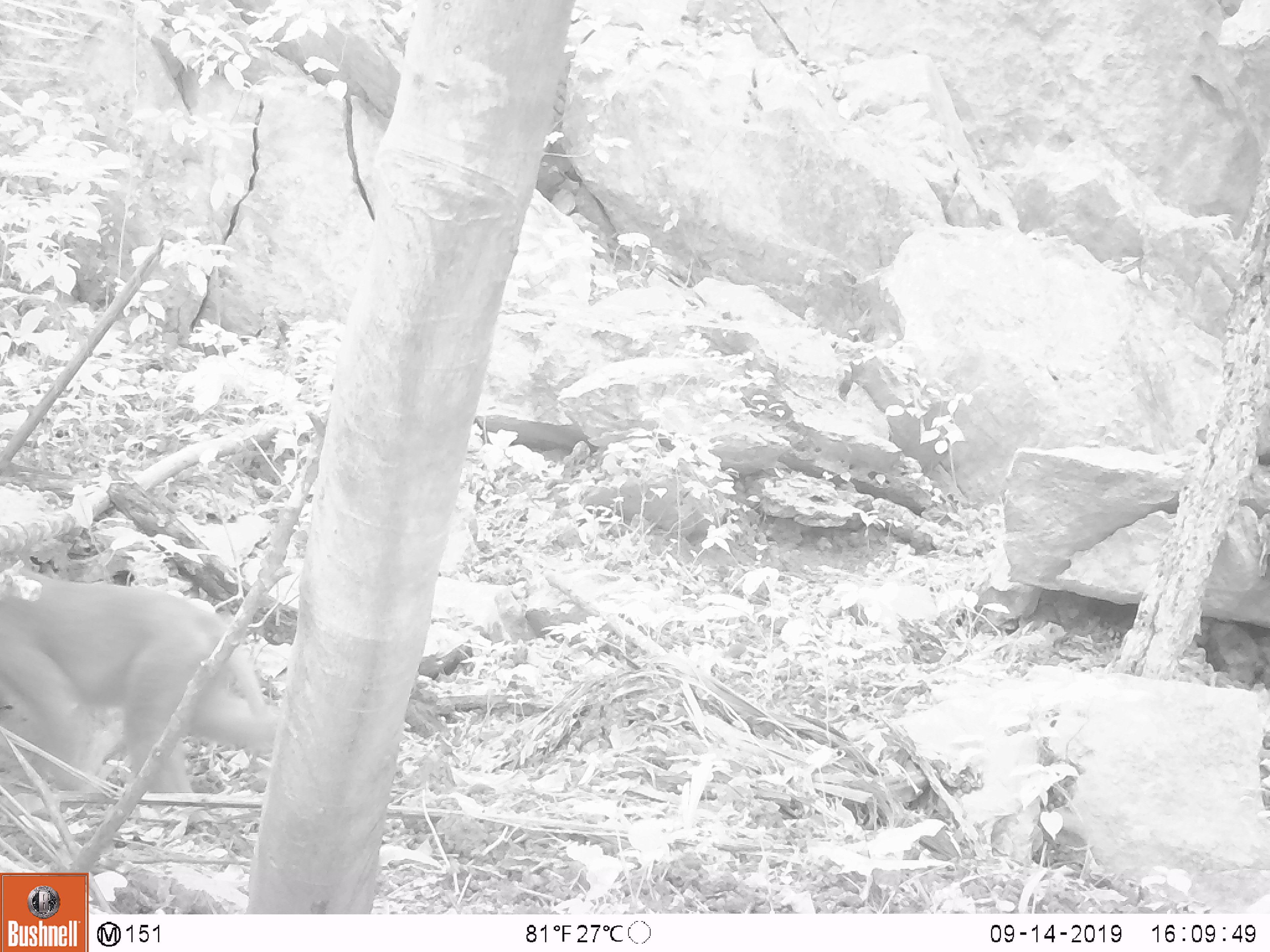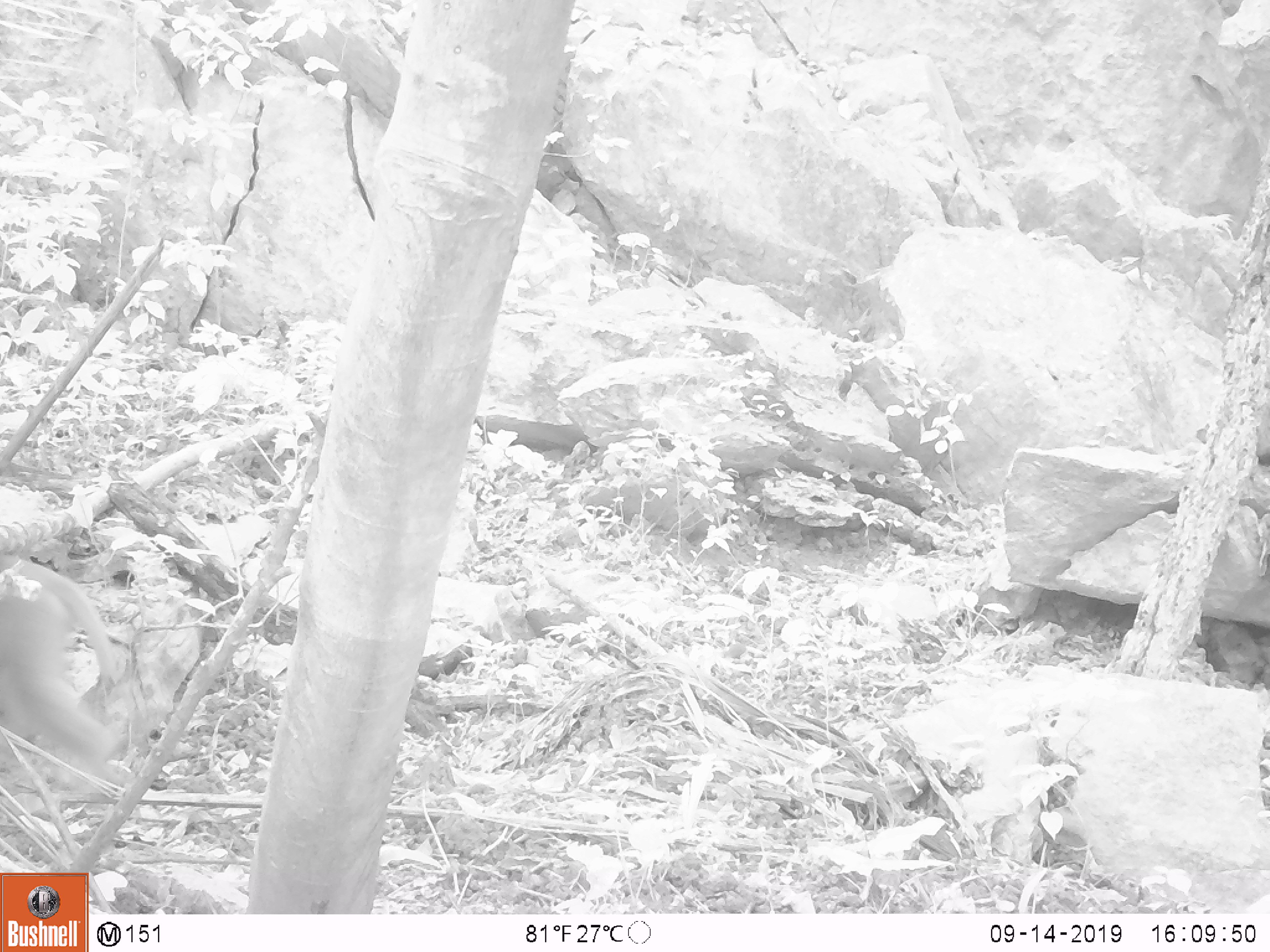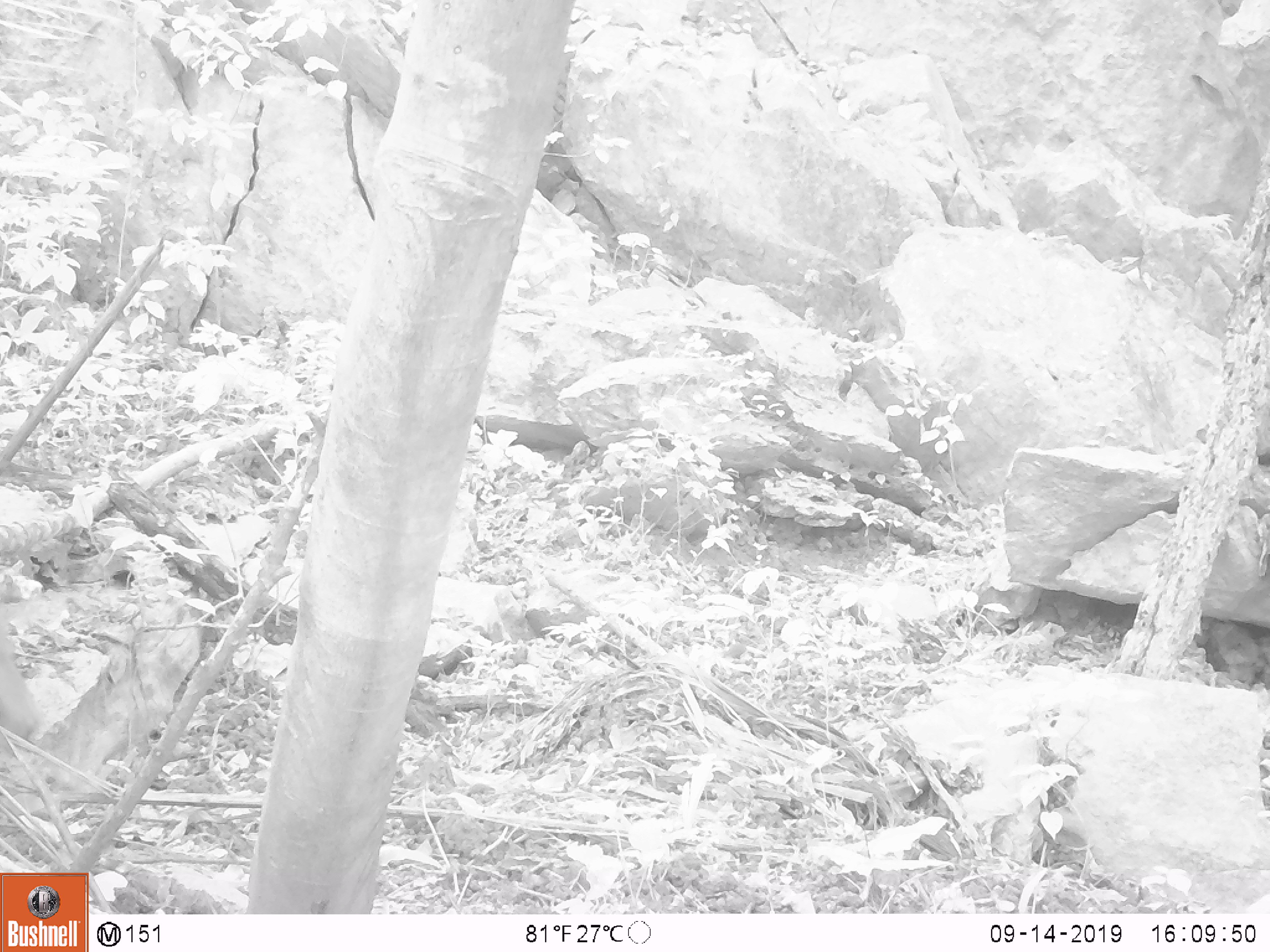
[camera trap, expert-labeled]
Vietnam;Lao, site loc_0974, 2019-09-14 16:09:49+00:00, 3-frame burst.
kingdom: Animalia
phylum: Chordata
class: Mammalia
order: Primates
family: Cercopithecidae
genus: Macaca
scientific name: Macaca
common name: macaque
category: macaque not stump tailed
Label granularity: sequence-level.